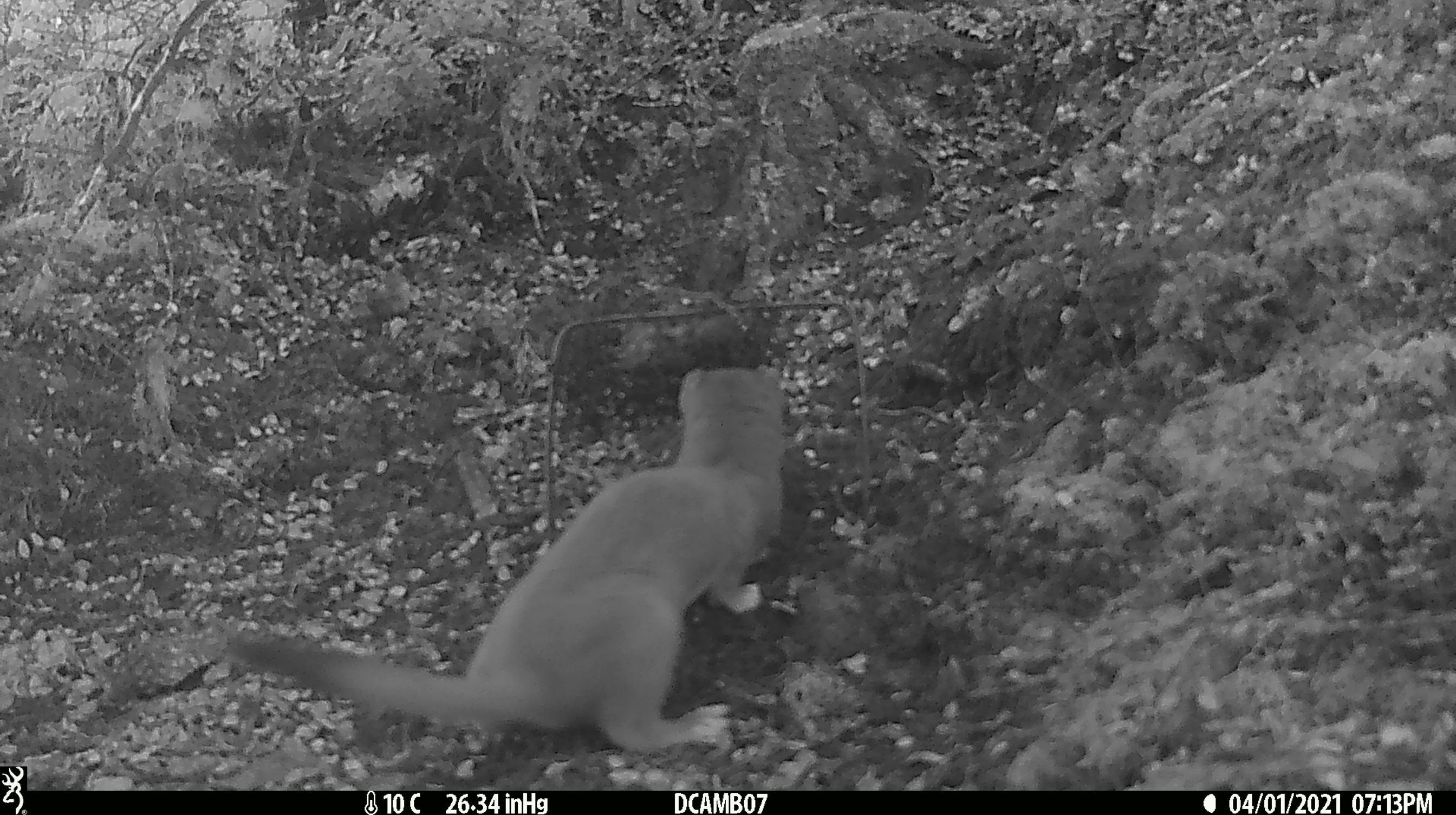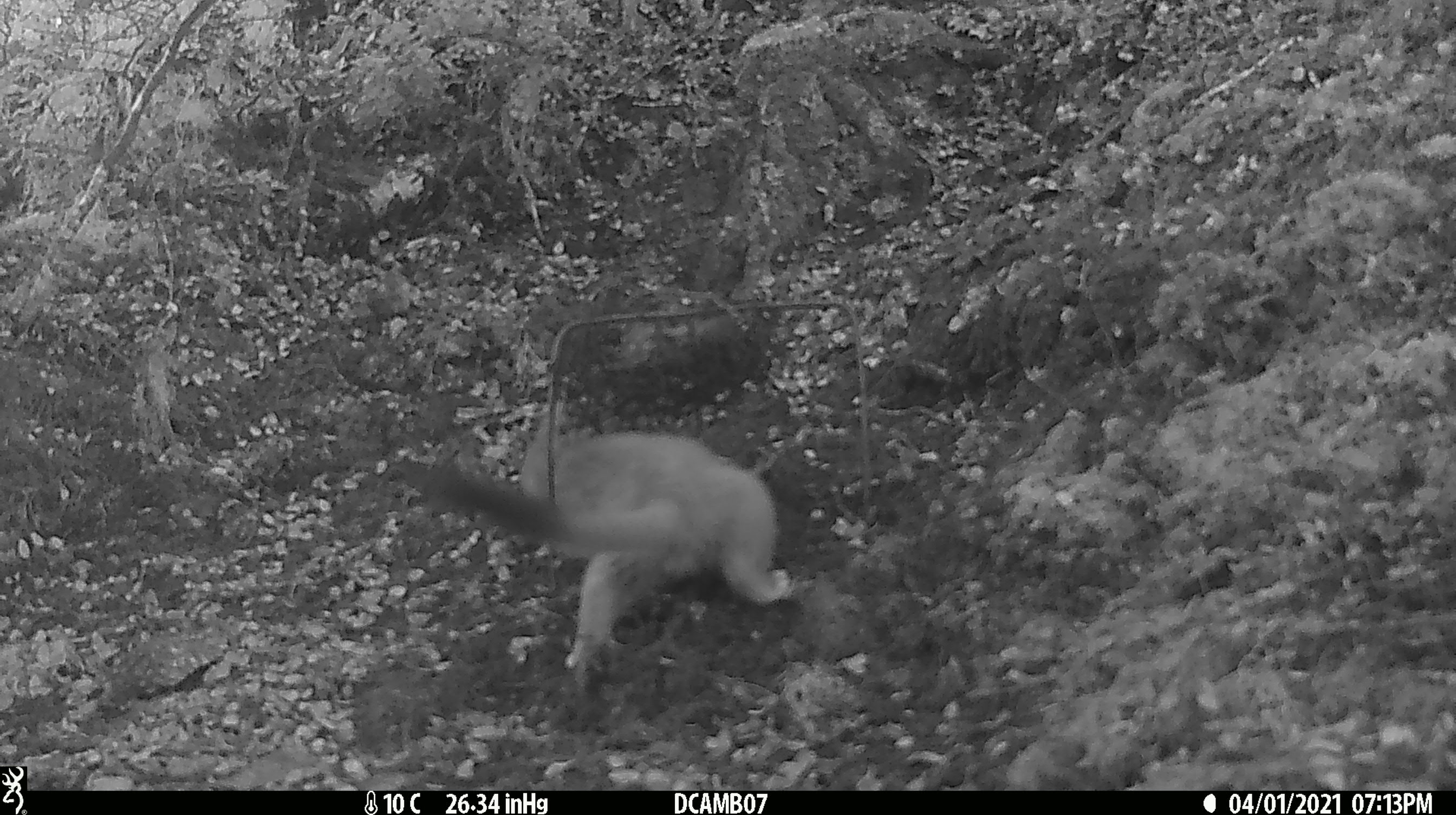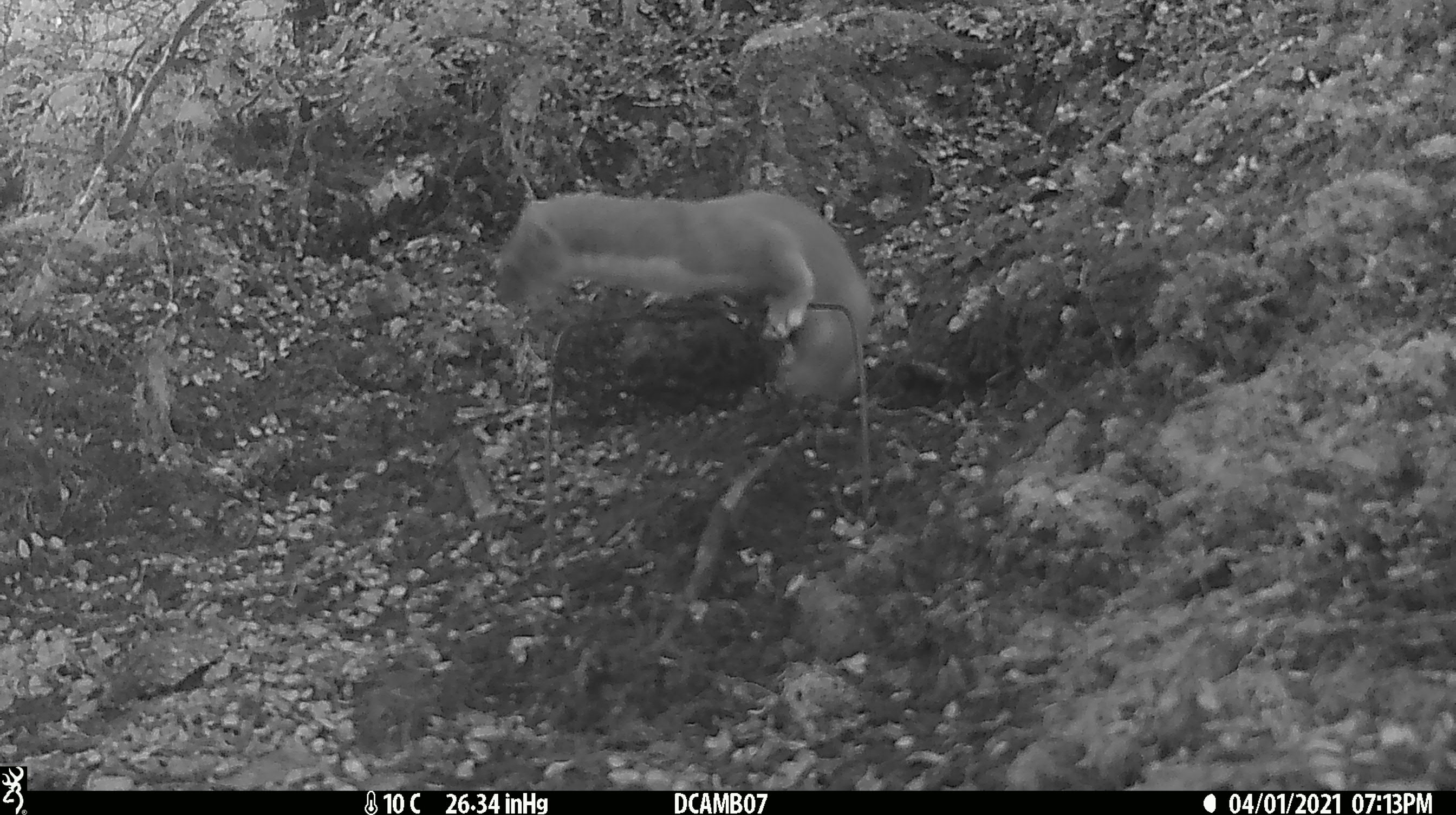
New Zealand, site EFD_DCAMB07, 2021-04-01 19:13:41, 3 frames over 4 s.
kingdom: Animalia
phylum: Chordata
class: Mammalia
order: Carnivora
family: Mustelidae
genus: Mustela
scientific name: Mustela erminea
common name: stoat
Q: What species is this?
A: Stoat (Mustela erminea).